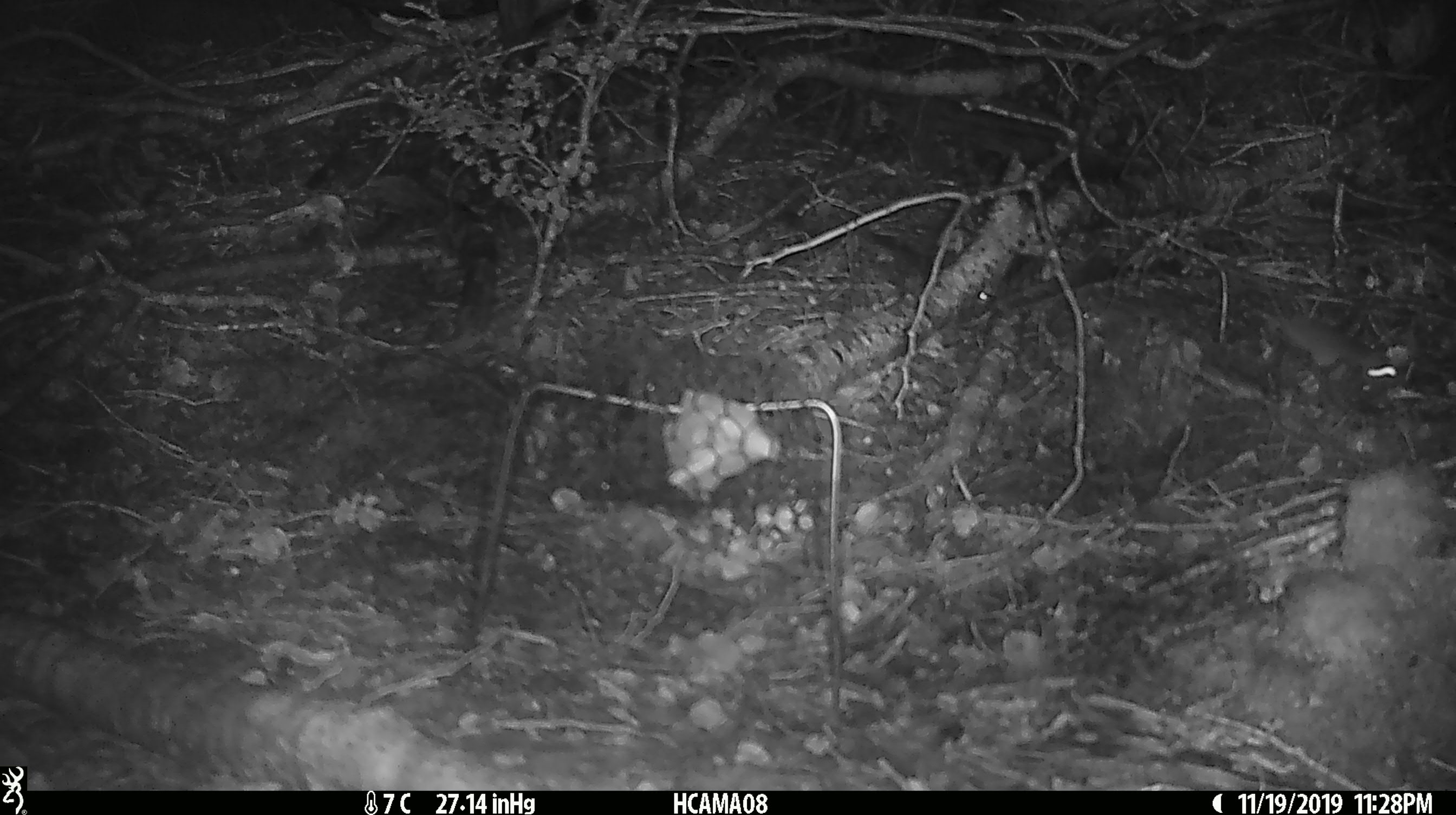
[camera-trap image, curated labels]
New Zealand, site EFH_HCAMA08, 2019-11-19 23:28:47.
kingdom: Animalia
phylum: Chordata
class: Mammalia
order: Rodentia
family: Muridae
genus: Mus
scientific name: Mus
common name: mouse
Mouse (Mus).